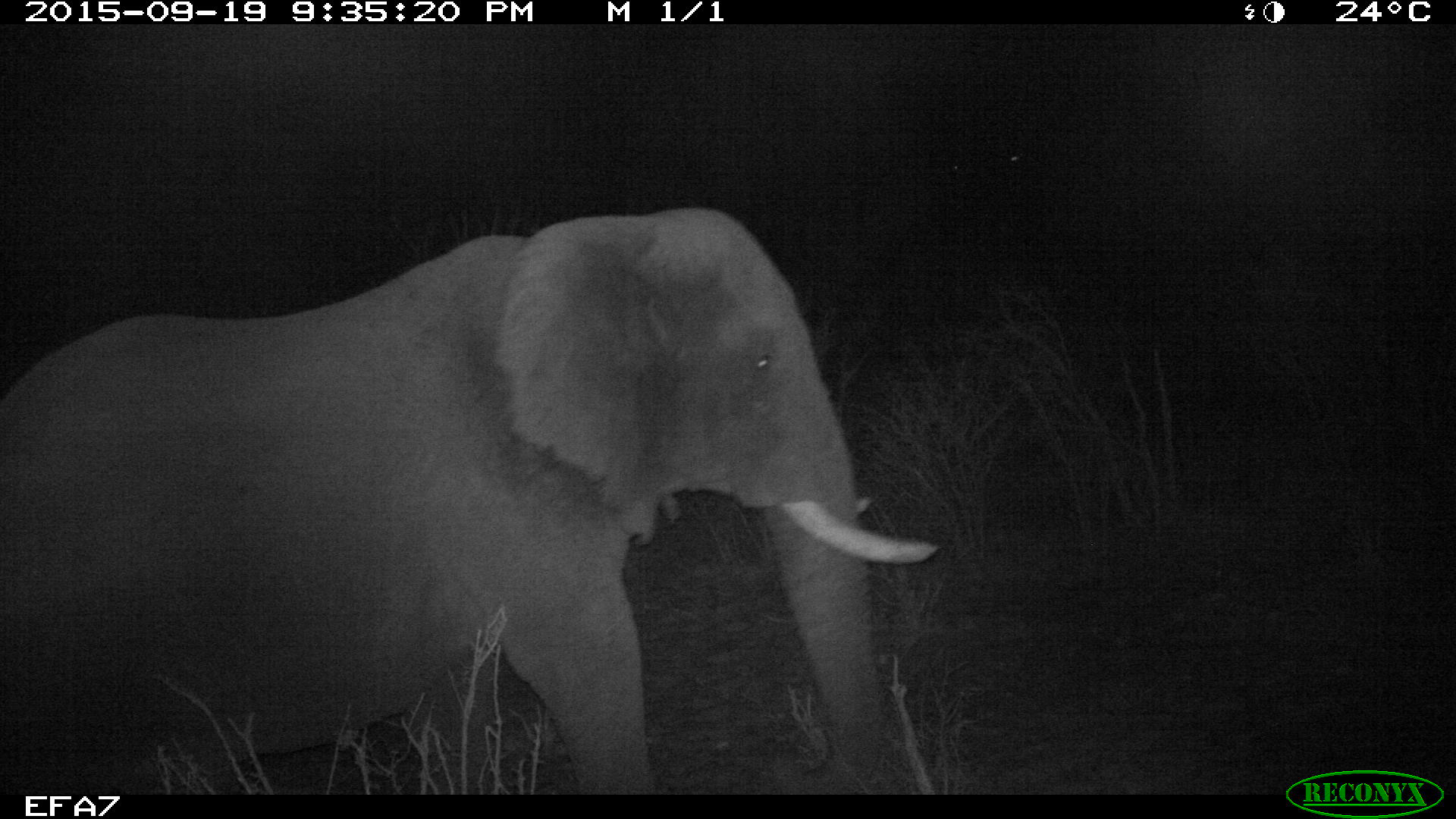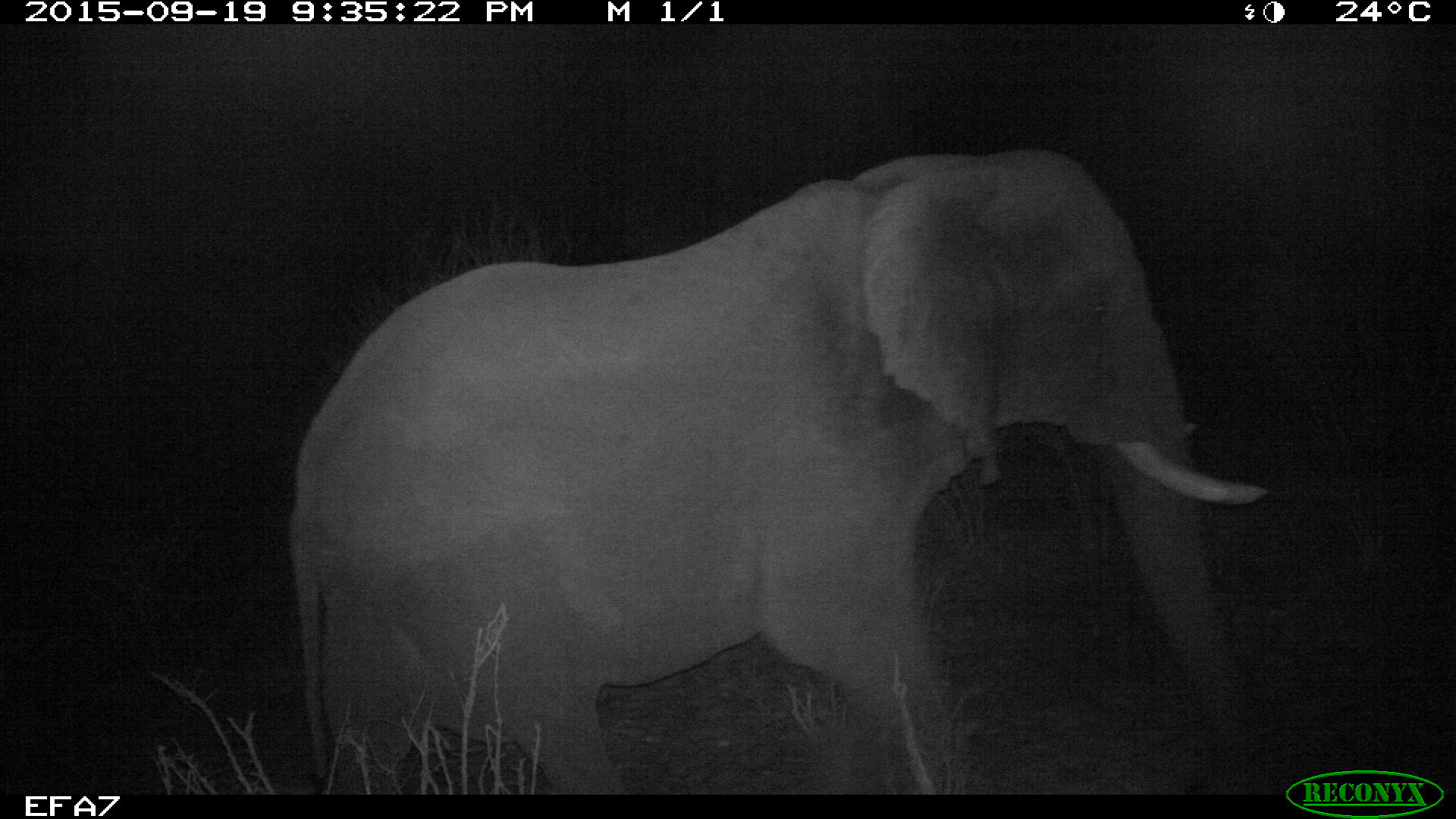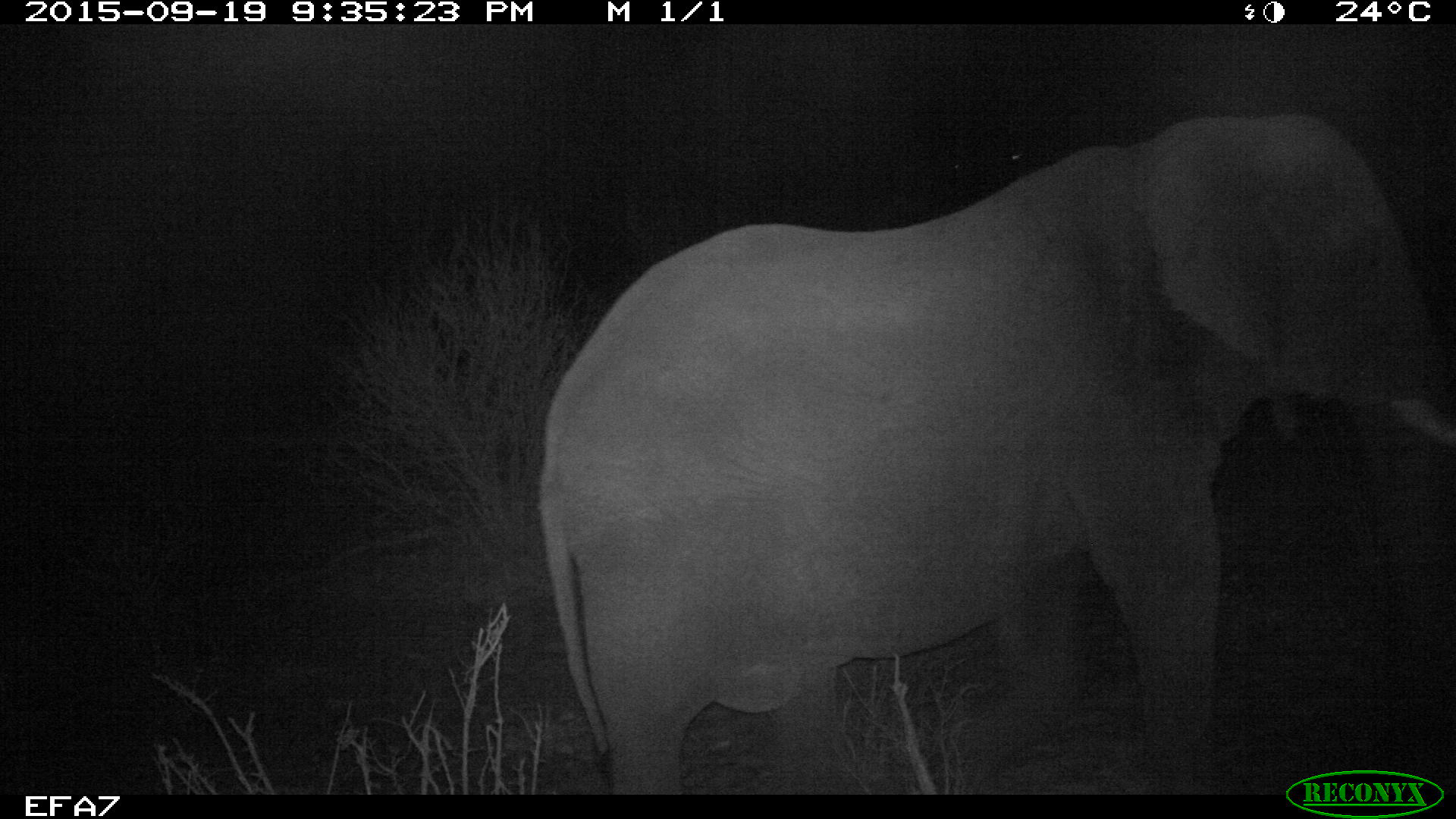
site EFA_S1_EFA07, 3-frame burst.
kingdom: Animalia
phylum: Chordata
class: Mammalia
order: Proboscidea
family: Elephantidae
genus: Loxodonta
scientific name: Loxodonta africana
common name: african bush elephant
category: elephant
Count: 1.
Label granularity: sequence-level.